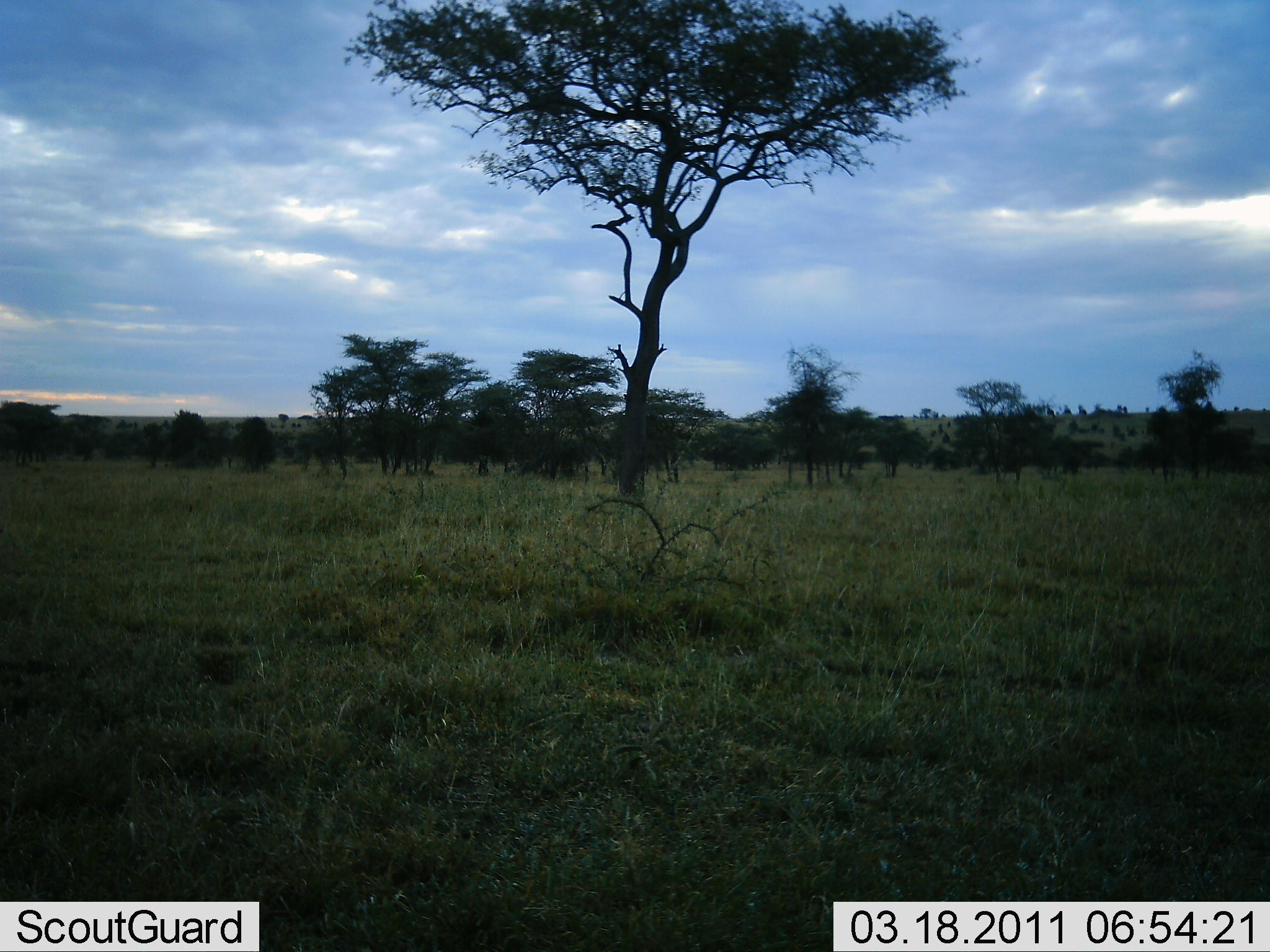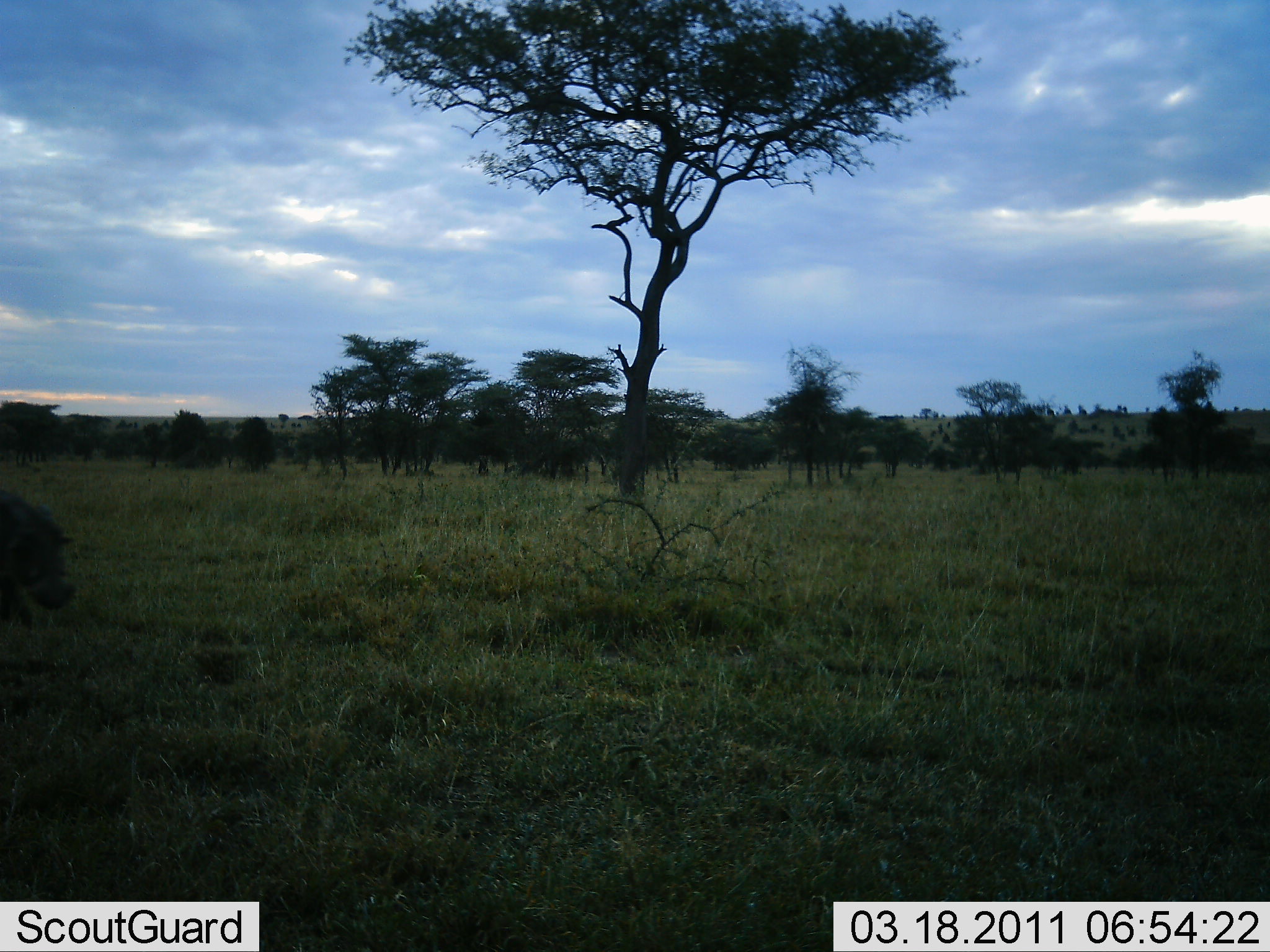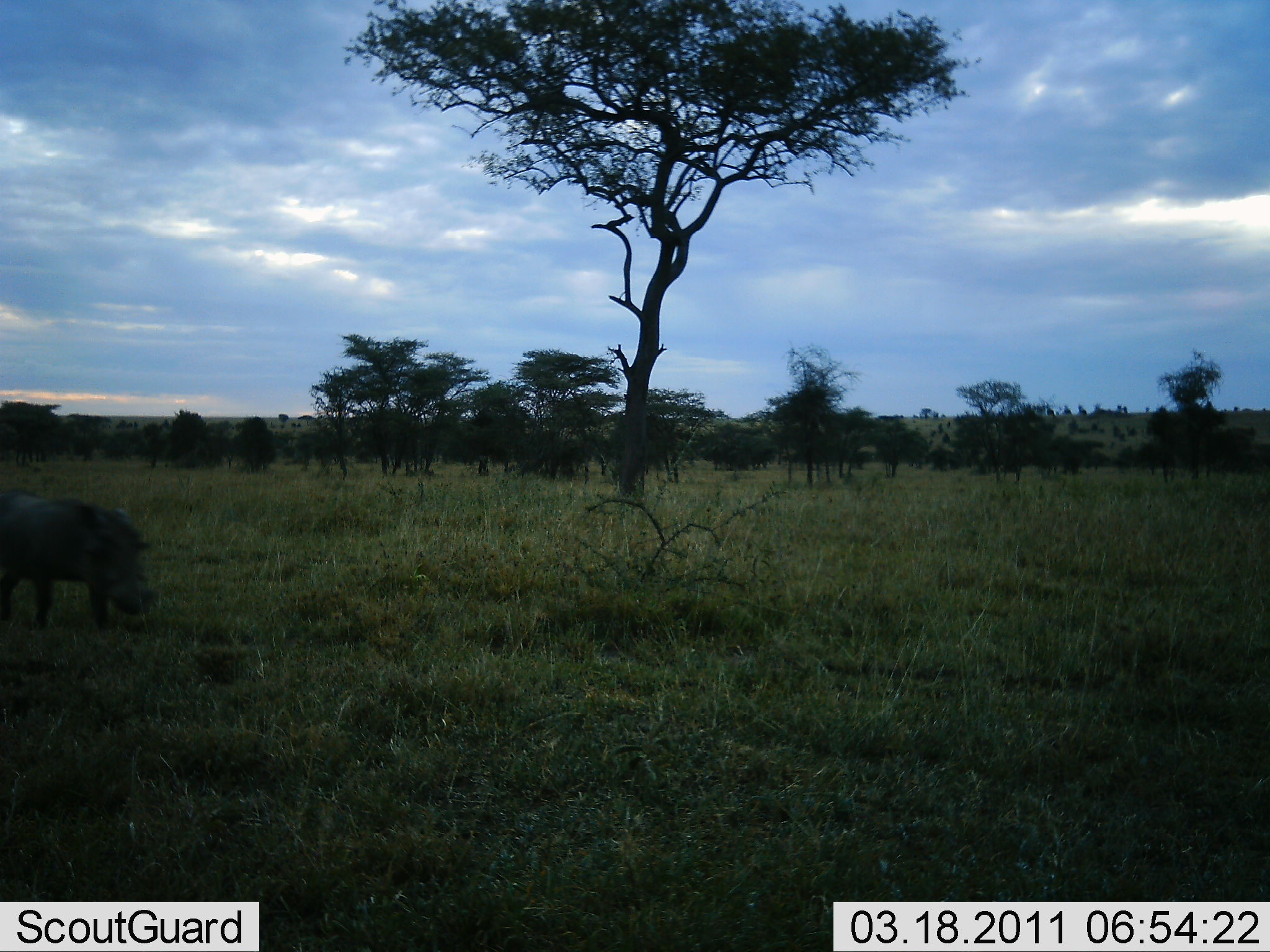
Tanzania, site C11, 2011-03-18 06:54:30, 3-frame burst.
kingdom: Animalia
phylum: Chordata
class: Mammalia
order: Artiodactyla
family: Suidae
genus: Phacochoerus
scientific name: Phacochoerus africanus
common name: warthog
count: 1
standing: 0%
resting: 0%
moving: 82%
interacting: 0%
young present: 0%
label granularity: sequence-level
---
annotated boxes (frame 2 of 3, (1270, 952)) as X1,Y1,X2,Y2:
animal: 0,490,77,634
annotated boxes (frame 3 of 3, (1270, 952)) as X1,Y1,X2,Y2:
animal: 0,486,156,632